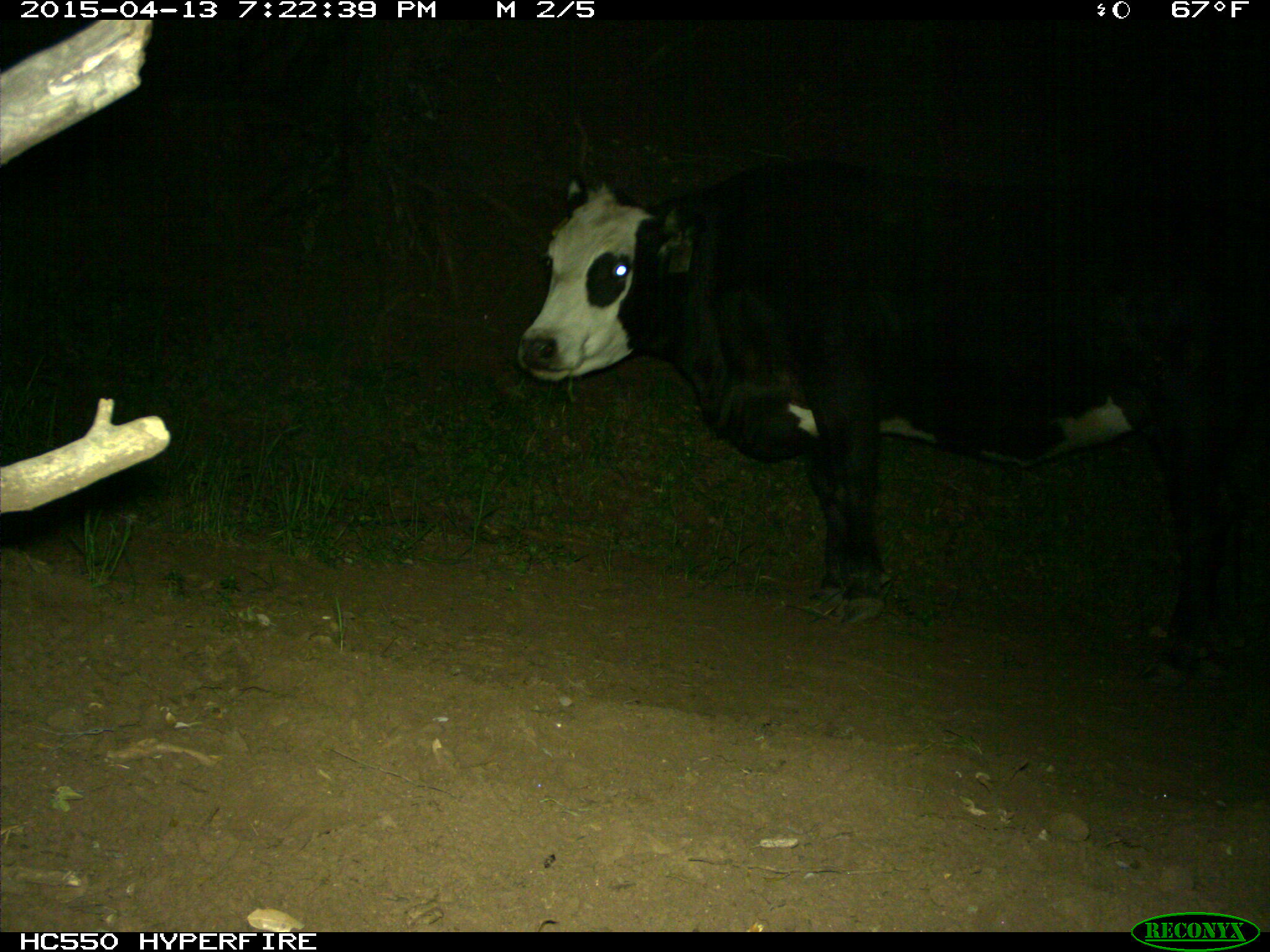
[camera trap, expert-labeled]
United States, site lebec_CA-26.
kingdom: Animalia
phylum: Chordata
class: Mammalia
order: Artiodactyla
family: Bovidae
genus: Bos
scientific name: Bos taurus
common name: domestic cow